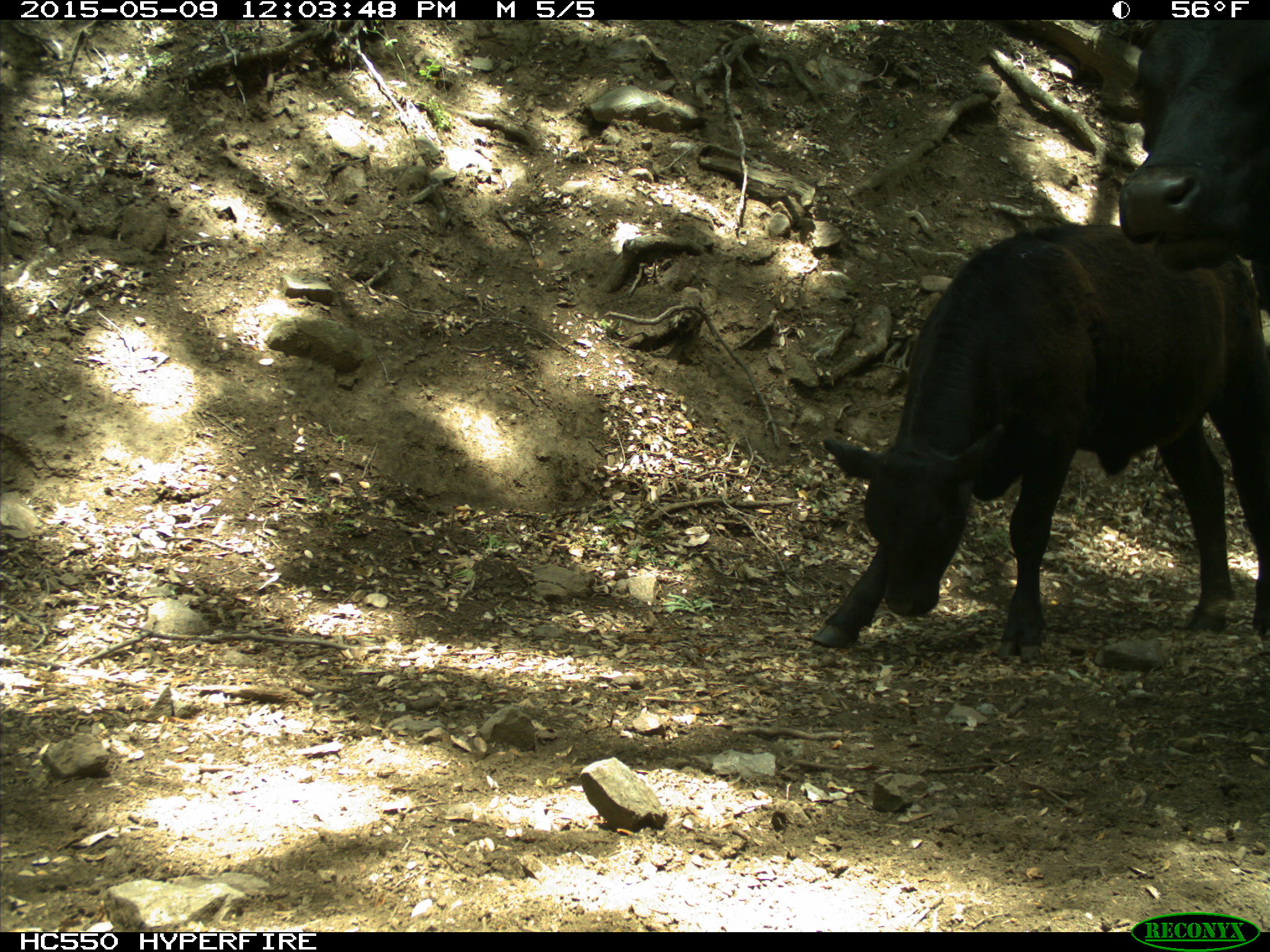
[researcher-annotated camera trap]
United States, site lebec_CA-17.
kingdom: Animalia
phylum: Chordata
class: Mammalia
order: Artiodactyla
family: Bovidae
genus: Bos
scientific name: Bos taurus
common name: domestic cow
Bos taurus (domestic cow).